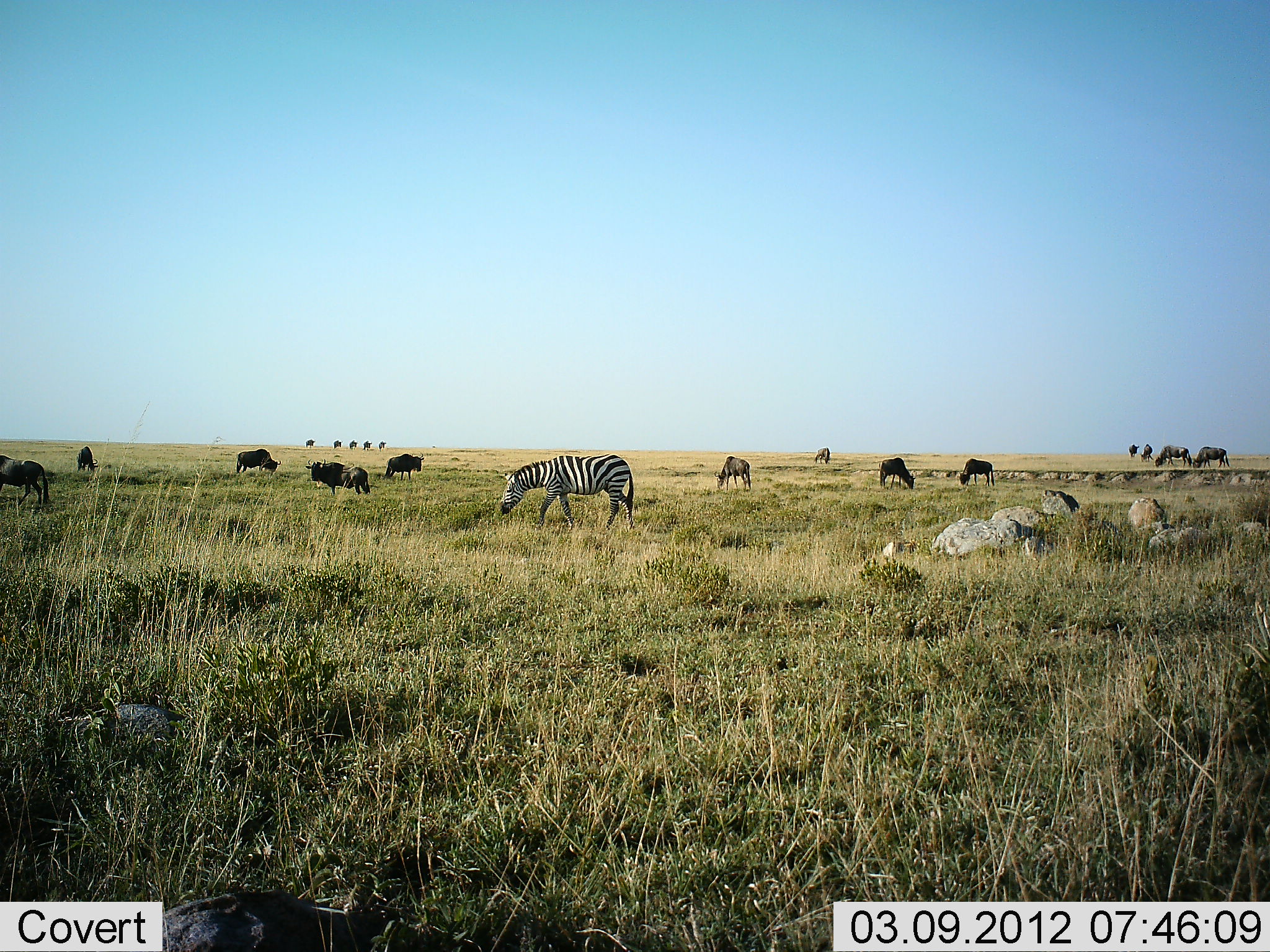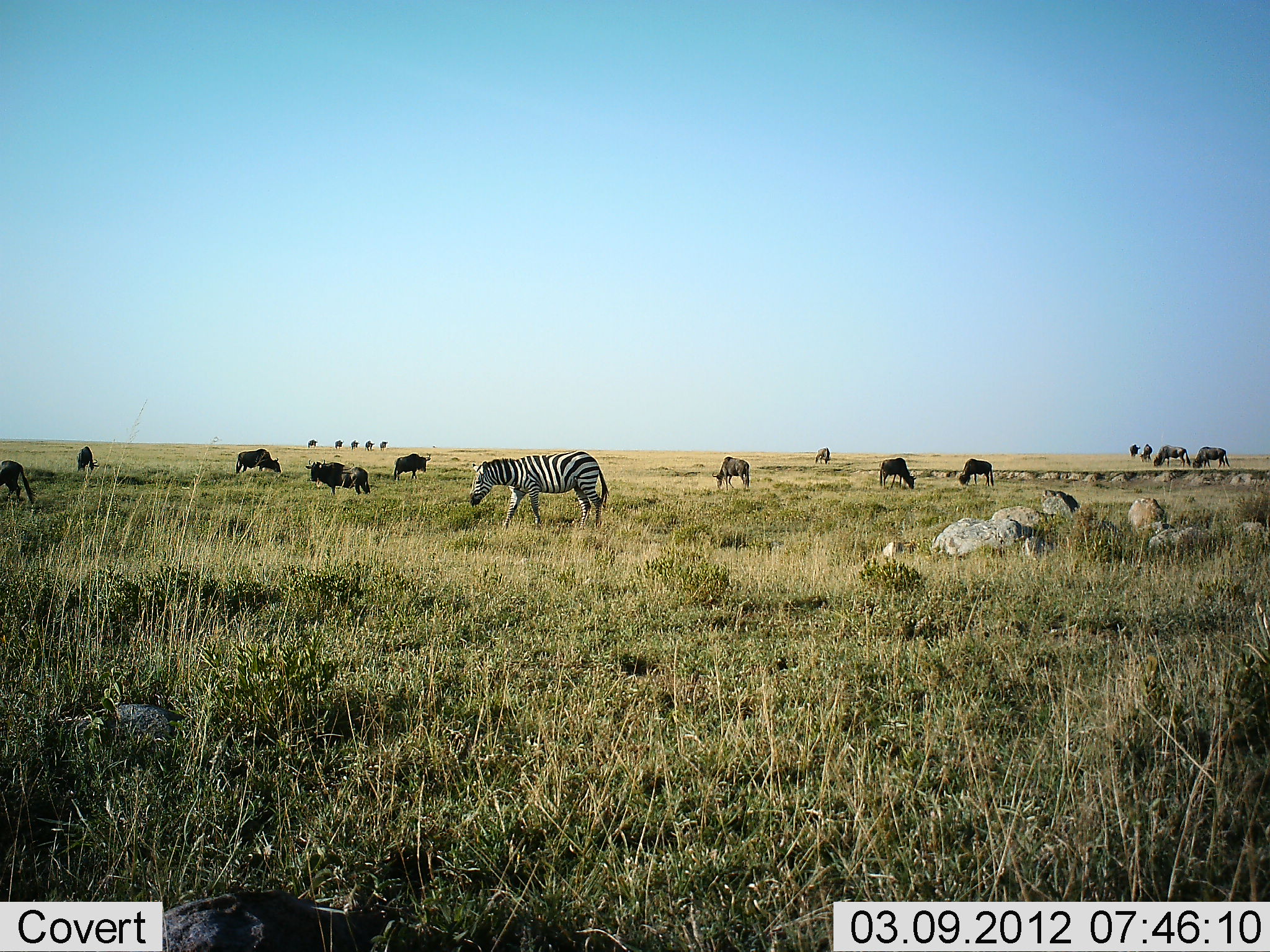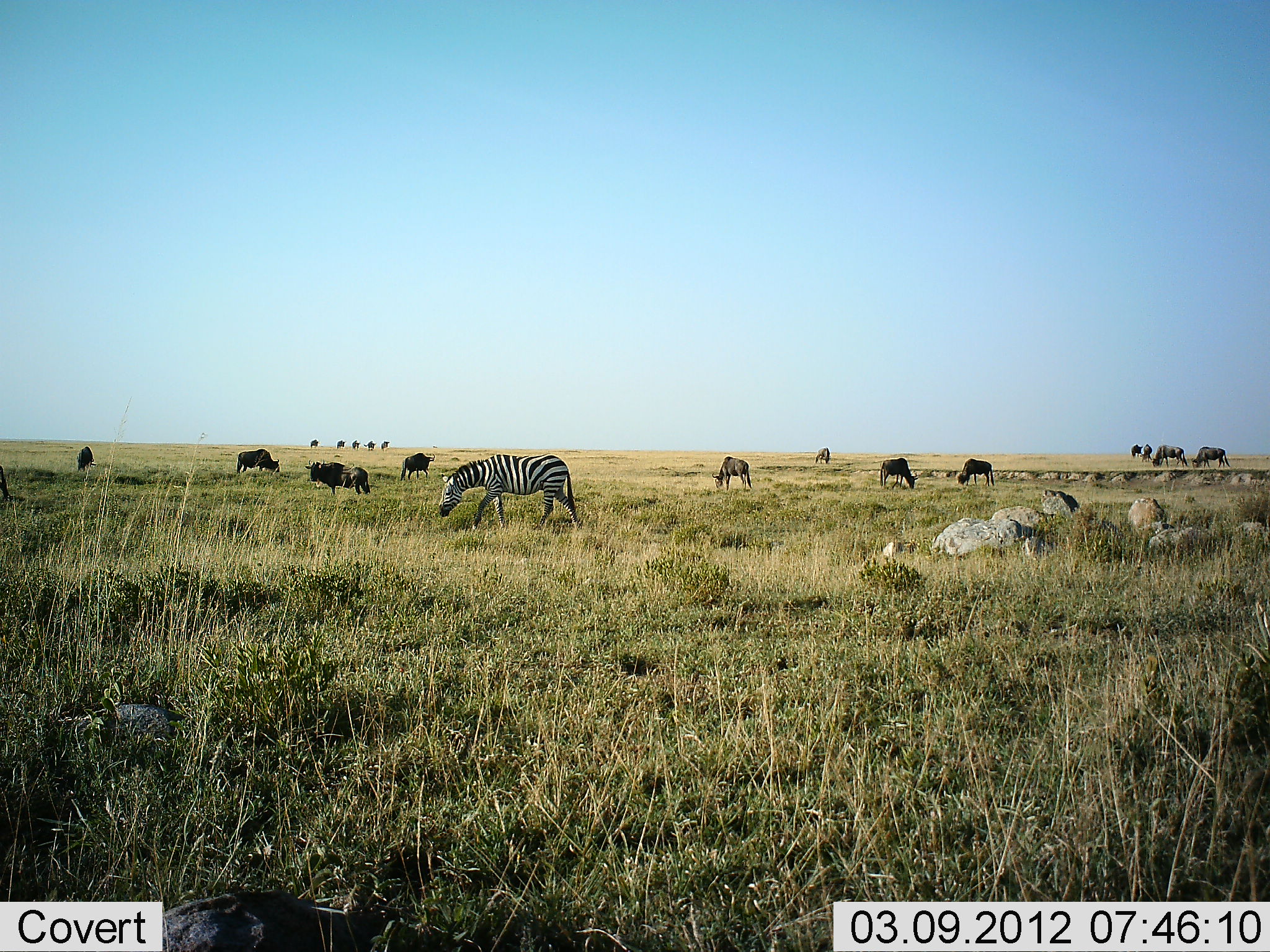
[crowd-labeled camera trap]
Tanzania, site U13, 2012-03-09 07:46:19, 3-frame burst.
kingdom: Animalia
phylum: Chordata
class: Mammalia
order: Artiodactyla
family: Bovidae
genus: Connochaetes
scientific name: Connochaetes taurinus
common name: blue wildebeest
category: wildebeest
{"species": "wildebeest (blue wildebeest) (Connochaetes taurinus)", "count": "11-50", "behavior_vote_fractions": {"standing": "69%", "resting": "0%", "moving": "31%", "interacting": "0%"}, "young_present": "0%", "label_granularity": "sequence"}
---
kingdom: Animalia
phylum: Chordata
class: Mammalia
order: Perissodactyla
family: Equidae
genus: Equus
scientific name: Equus quagga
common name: plains zebra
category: zebra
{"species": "zebra (plains zebra) (Equus quagga)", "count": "1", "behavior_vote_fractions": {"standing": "11%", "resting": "0%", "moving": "84%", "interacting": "0%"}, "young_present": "0%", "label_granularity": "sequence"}